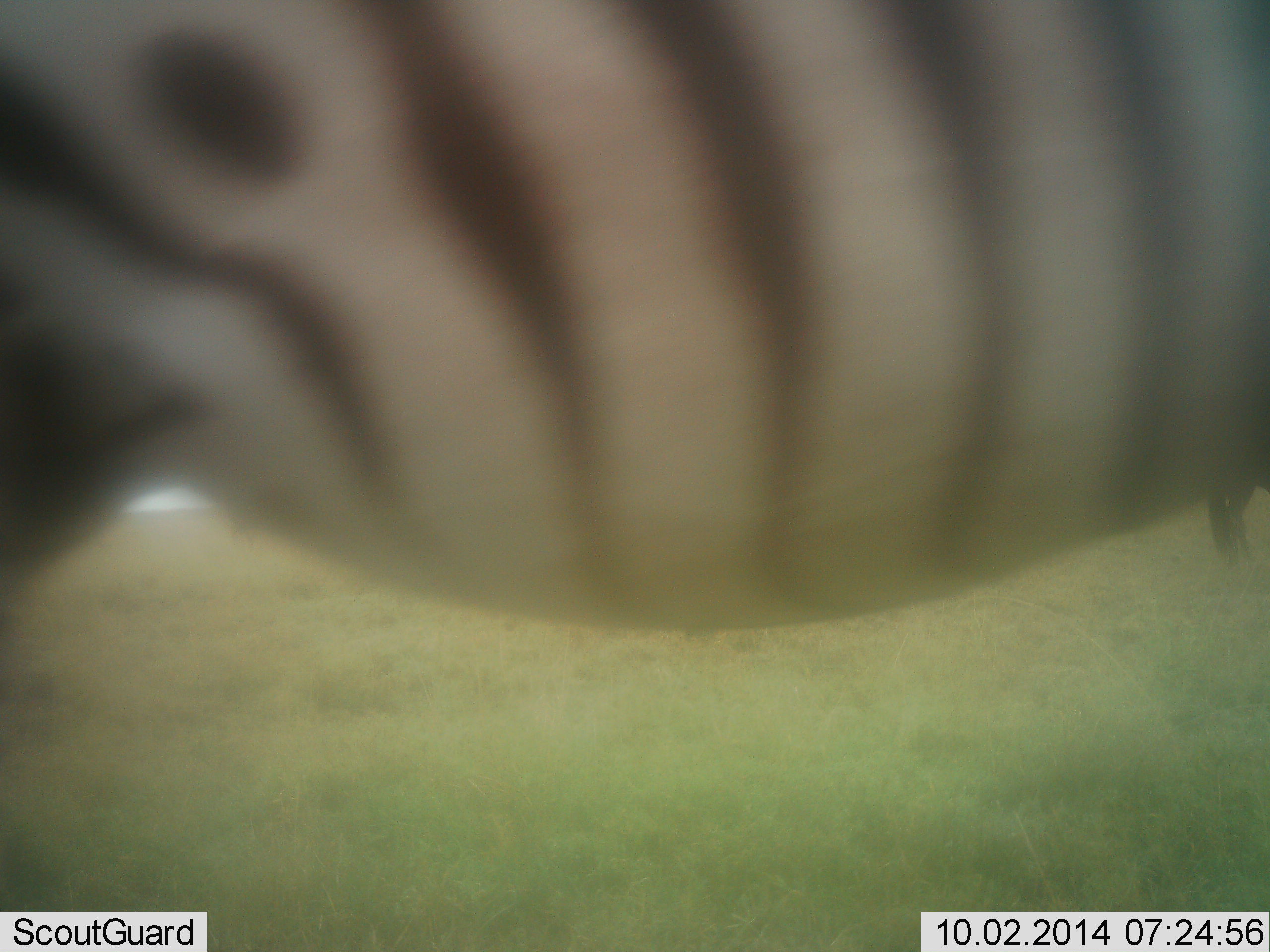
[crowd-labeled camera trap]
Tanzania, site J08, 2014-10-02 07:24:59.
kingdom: Animalia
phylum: Chordata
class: Mammalia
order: Perissodactyla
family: Equidae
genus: Equus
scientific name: Equus quagga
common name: plains zebra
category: zebra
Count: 1.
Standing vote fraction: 90%.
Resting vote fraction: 0%.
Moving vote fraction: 10%.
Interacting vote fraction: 0%.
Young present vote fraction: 0%.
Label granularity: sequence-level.